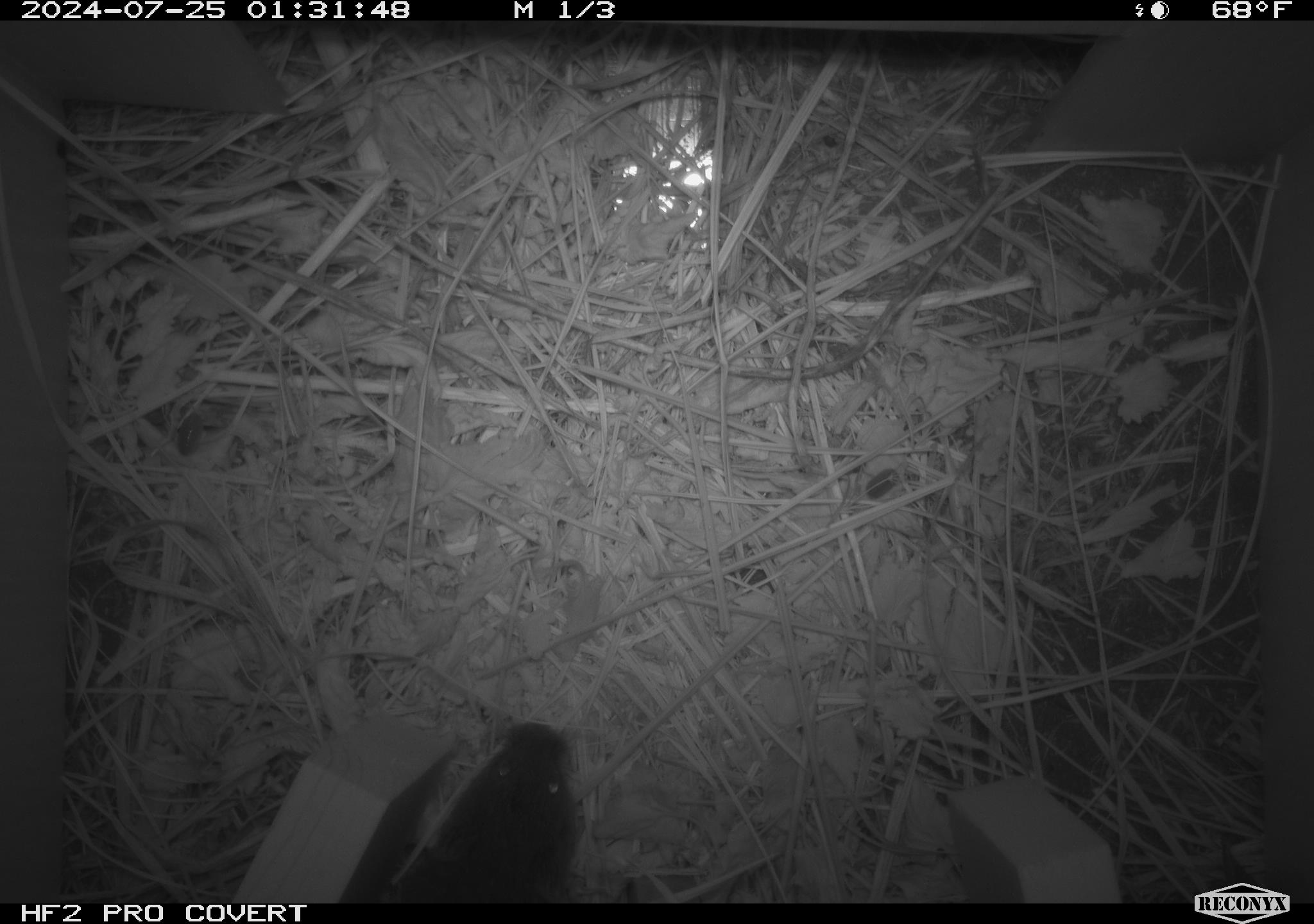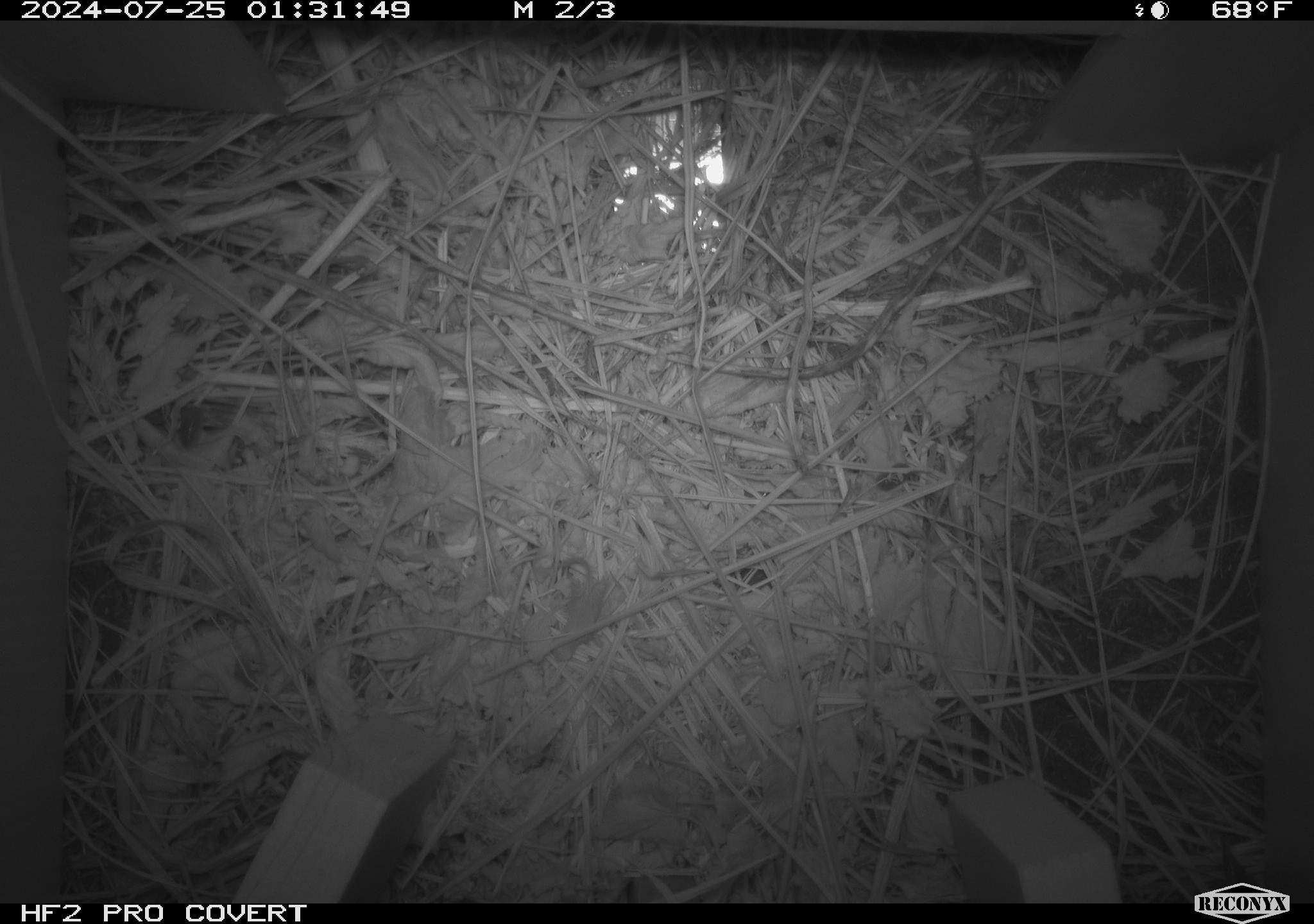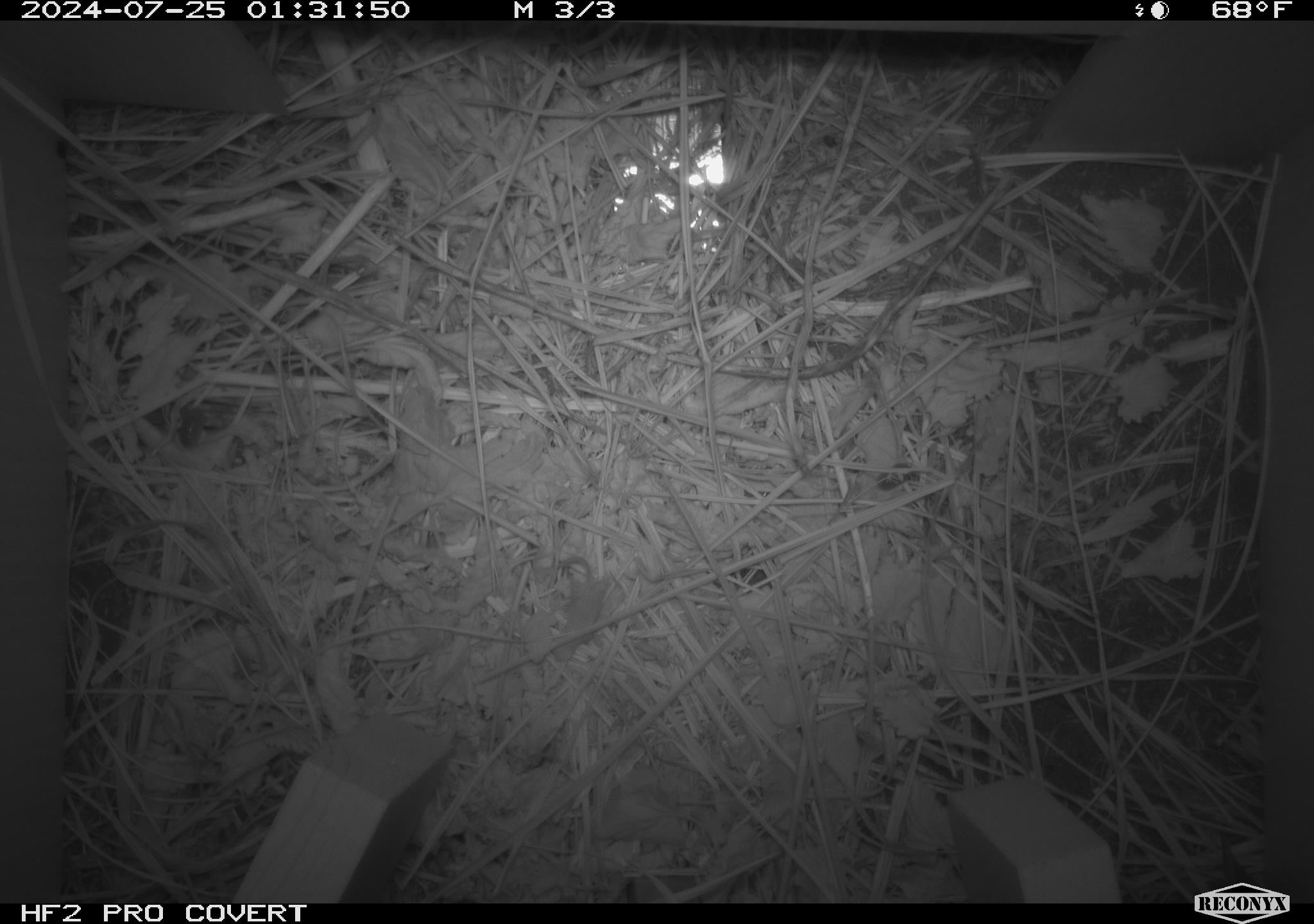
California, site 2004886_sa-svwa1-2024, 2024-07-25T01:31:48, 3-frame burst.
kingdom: Animalia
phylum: Chordata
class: Mammalia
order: Rodentia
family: Cricetidae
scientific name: Arvicolinae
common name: voles, lemmings, and muskrats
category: arvicolinae subfamily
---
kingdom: Animalia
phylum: Arthropoda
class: Malacostraca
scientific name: Malacostraca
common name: amphipods, crabs, isopods, krill, lobsters and shrimps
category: malacostracan